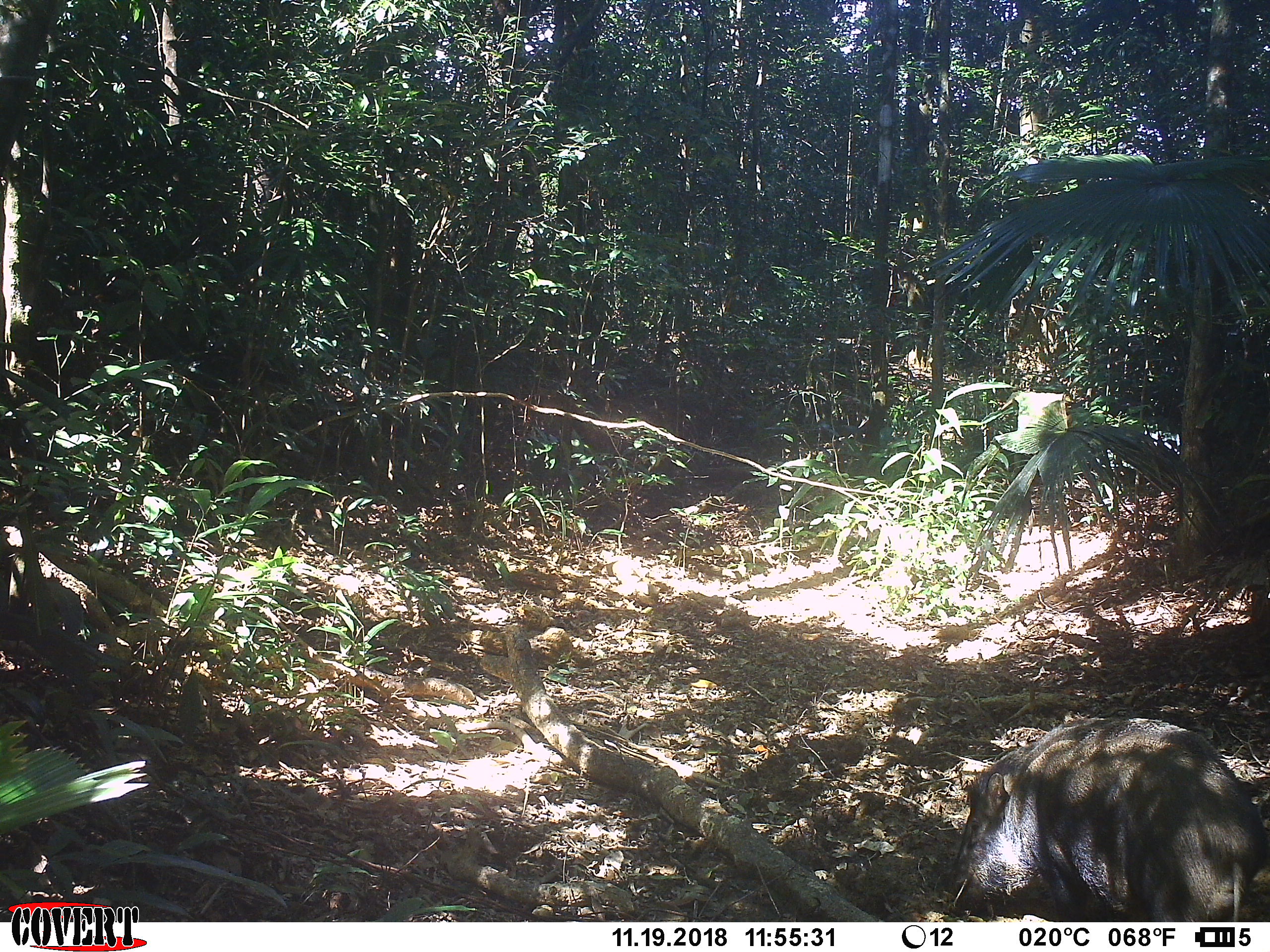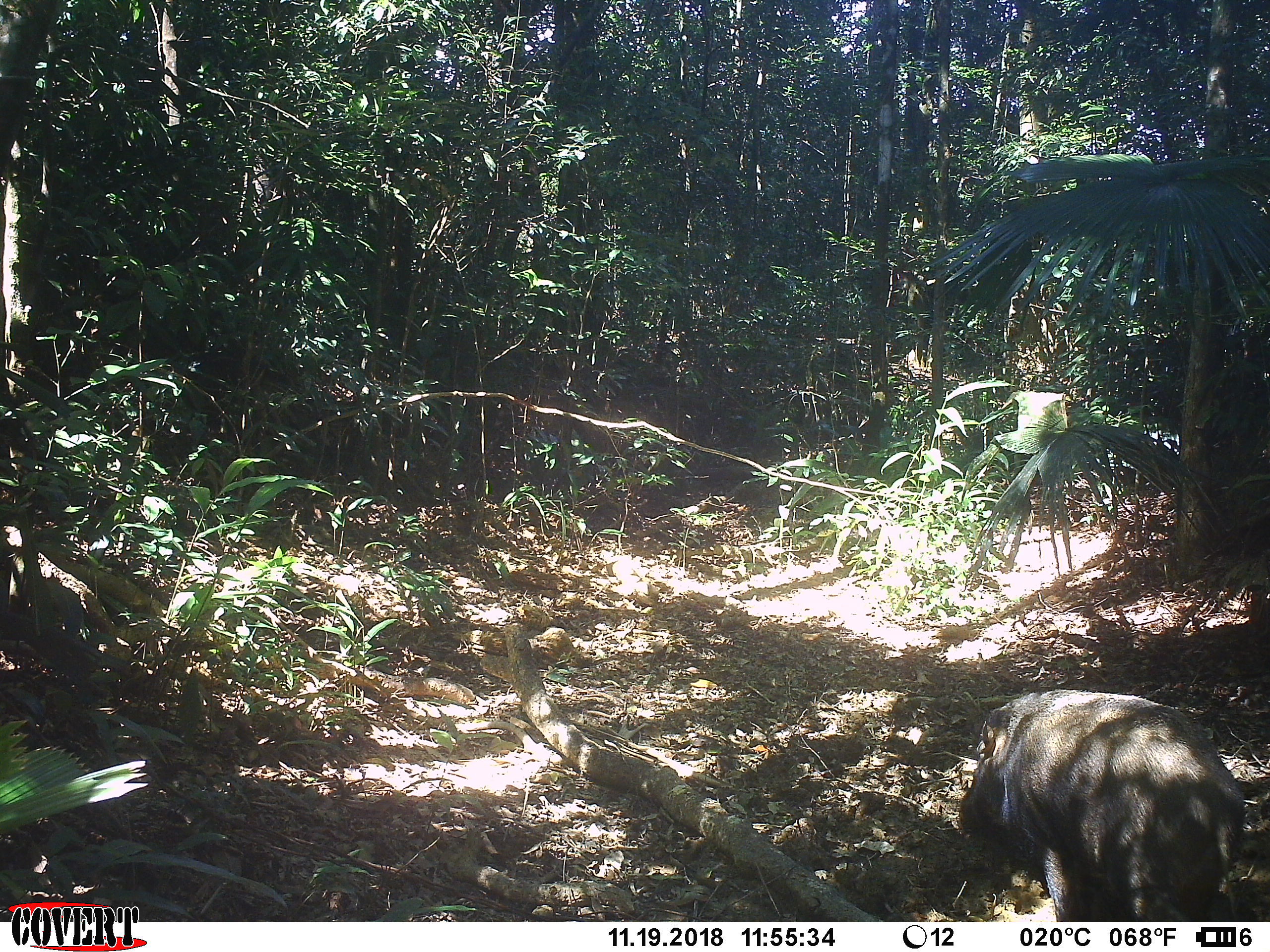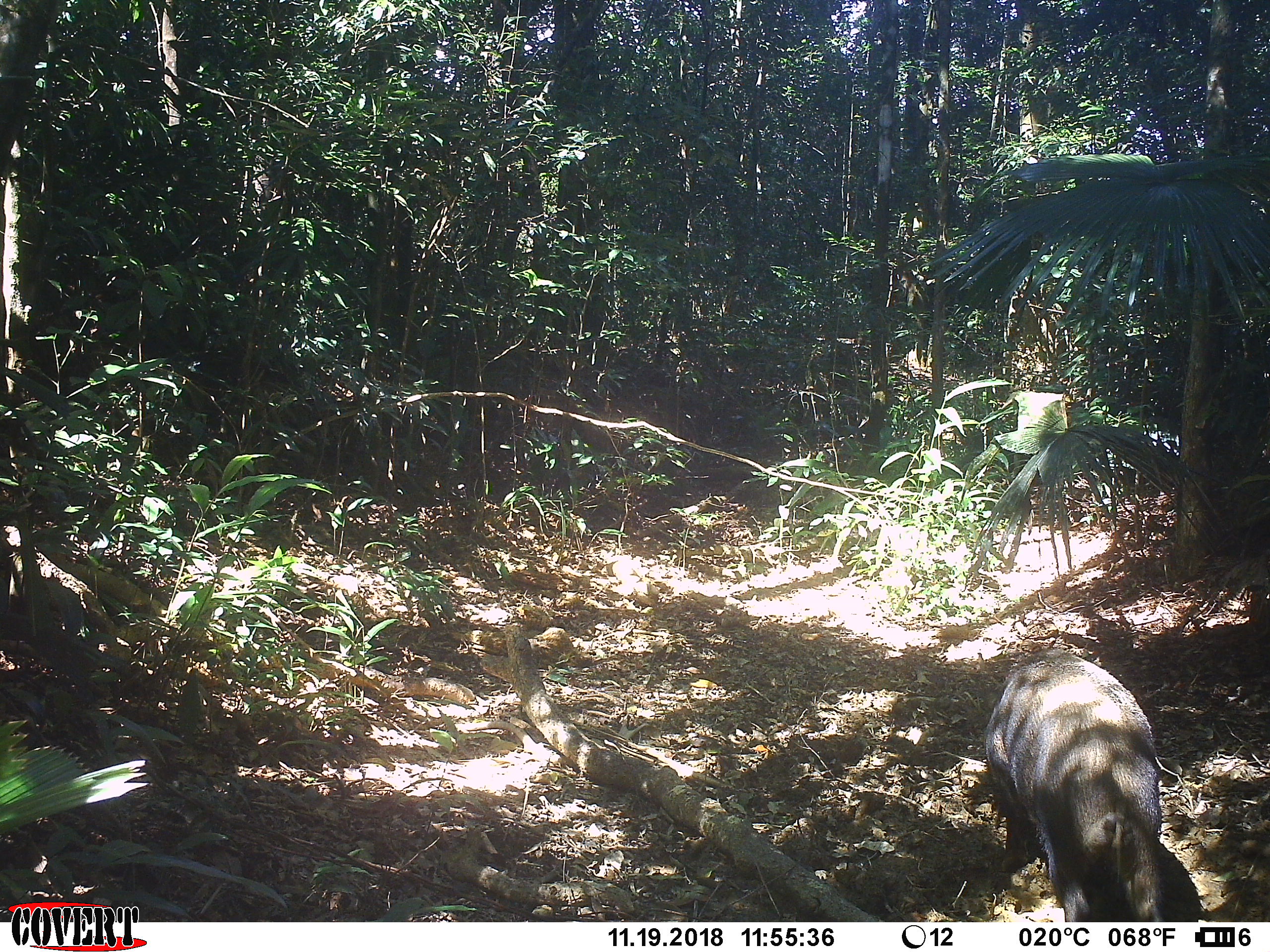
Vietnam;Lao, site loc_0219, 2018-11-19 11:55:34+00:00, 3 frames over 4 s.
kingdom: Animalia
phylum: Chordata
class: Mammalia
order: Artiodactyla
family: Suidae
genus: Sus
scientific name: Sus scrofa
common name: eurasian wild pig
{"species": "eurasian wild pig (Sus scrofa)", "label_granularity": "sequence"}